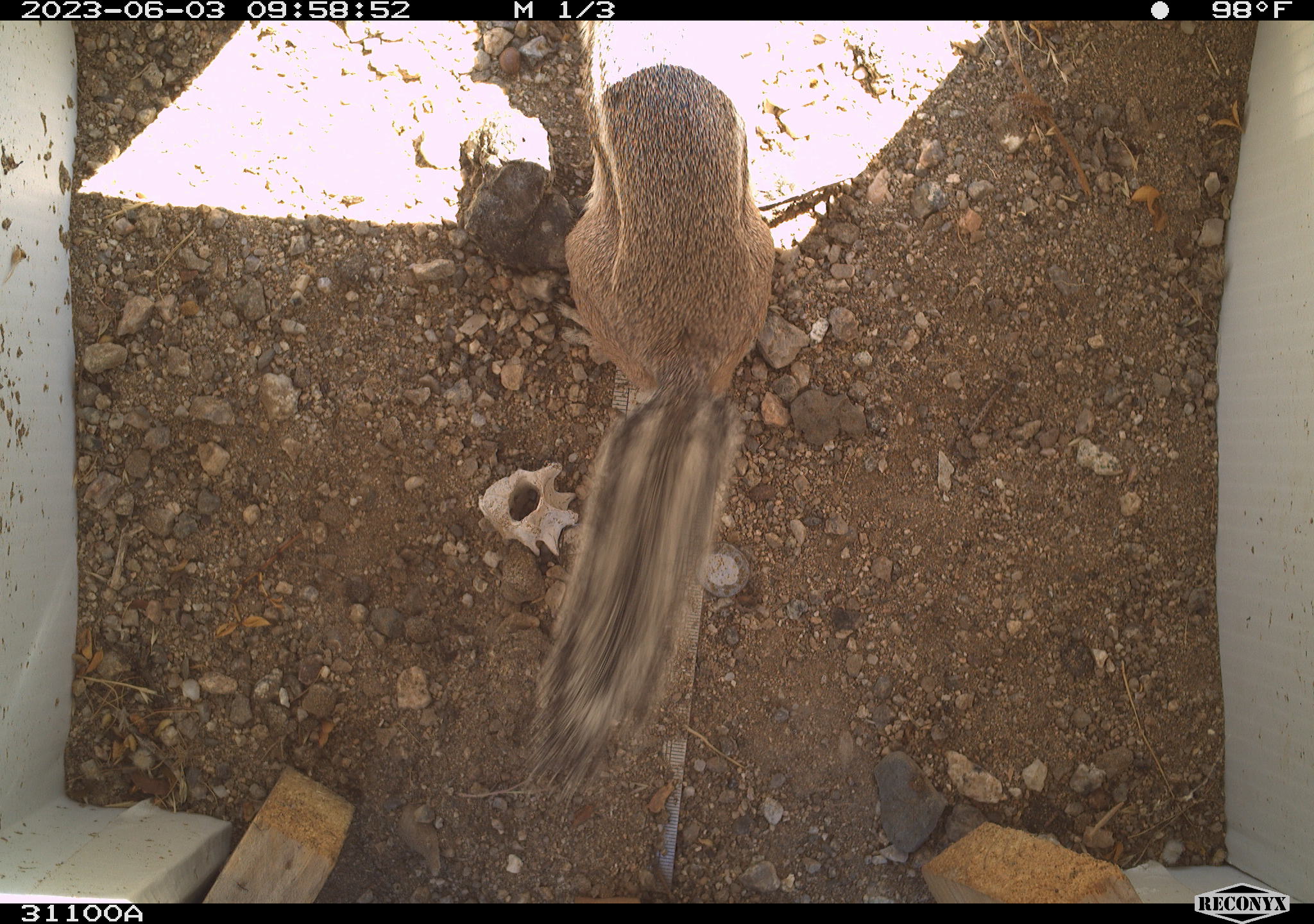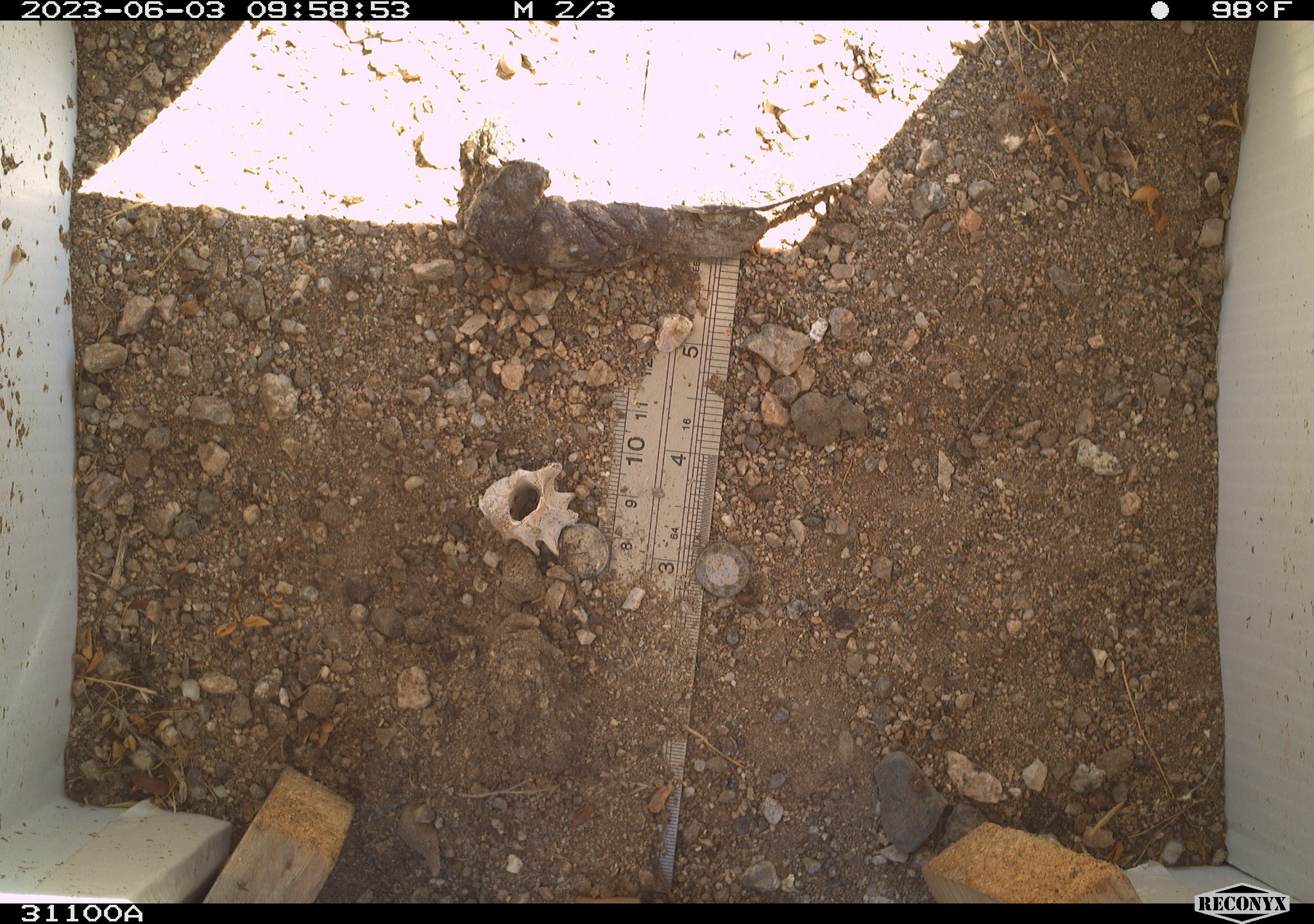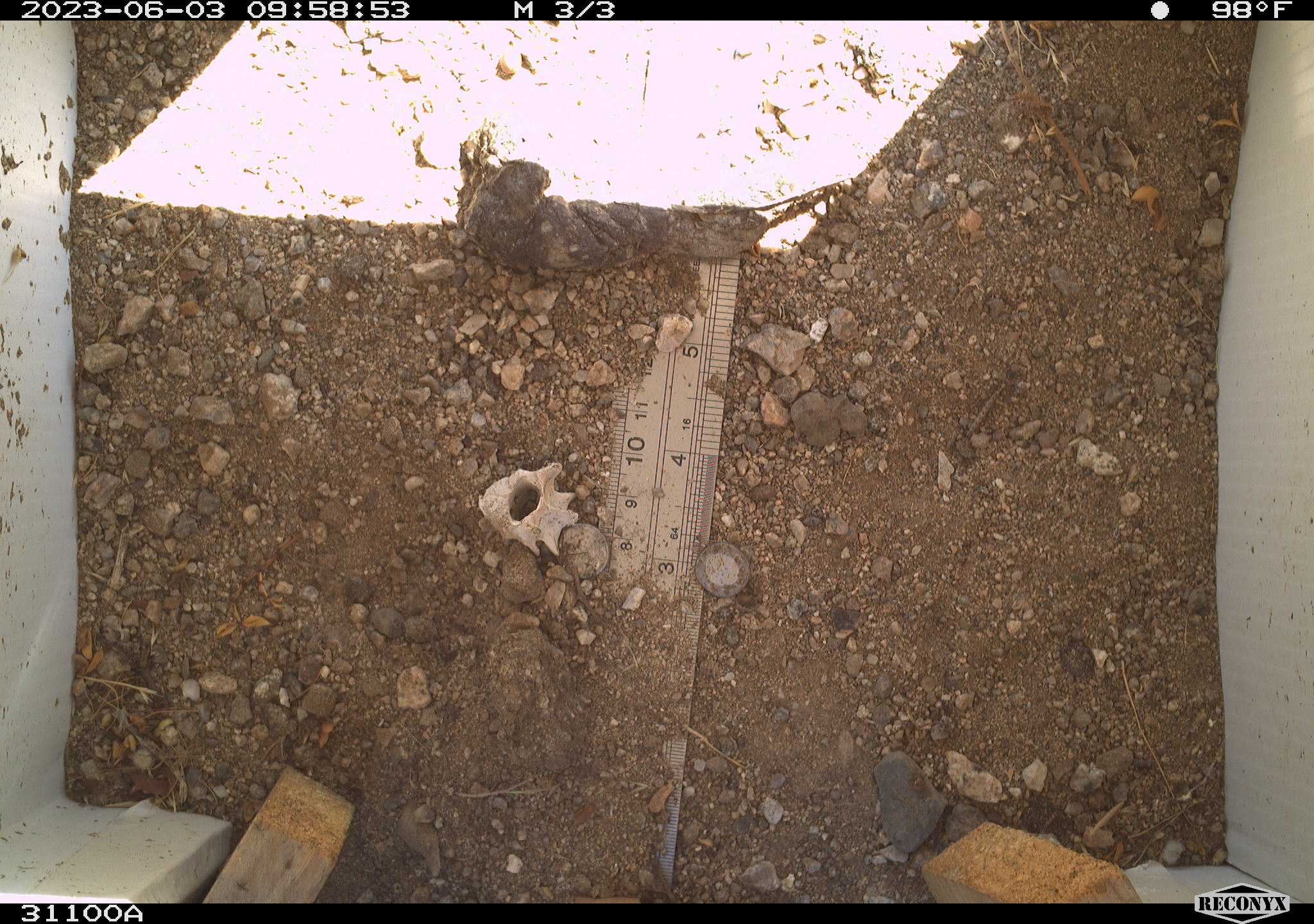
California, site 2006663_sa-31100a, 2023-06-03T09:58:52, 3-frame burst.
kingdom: Animalia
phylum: Chordata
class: Mammalia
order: Rodentia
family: Sciuridae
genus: Ammospermophilus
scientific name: Ammospermophilus leucurus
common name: white-tailed antelope squirrel